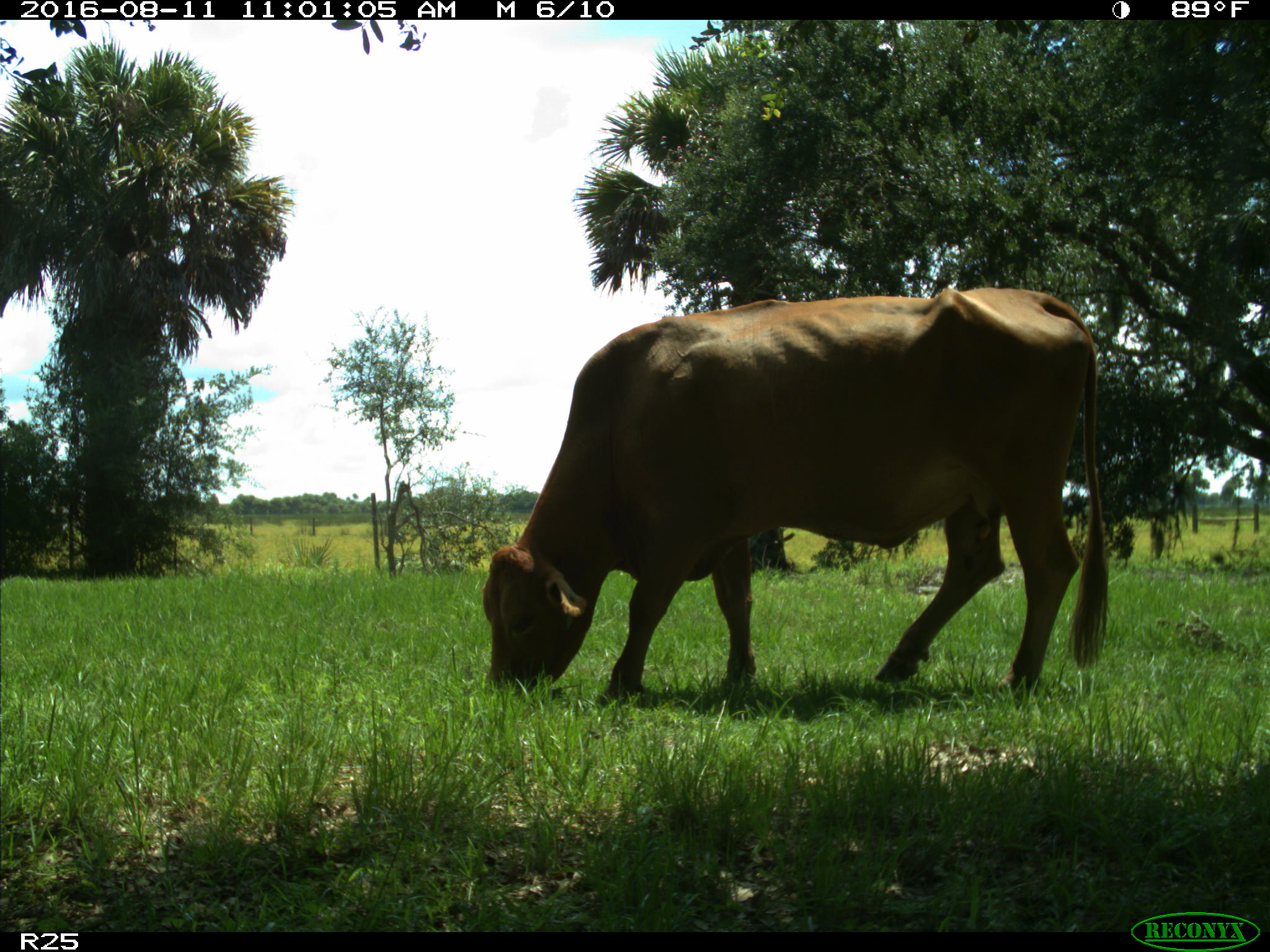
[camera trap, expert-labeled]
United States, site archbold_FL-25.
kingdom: Animalia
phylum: Chordata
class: Mammalia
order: Artiodactyla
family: Bovidae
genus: Bos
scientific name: Bos taurus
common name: domestic cow